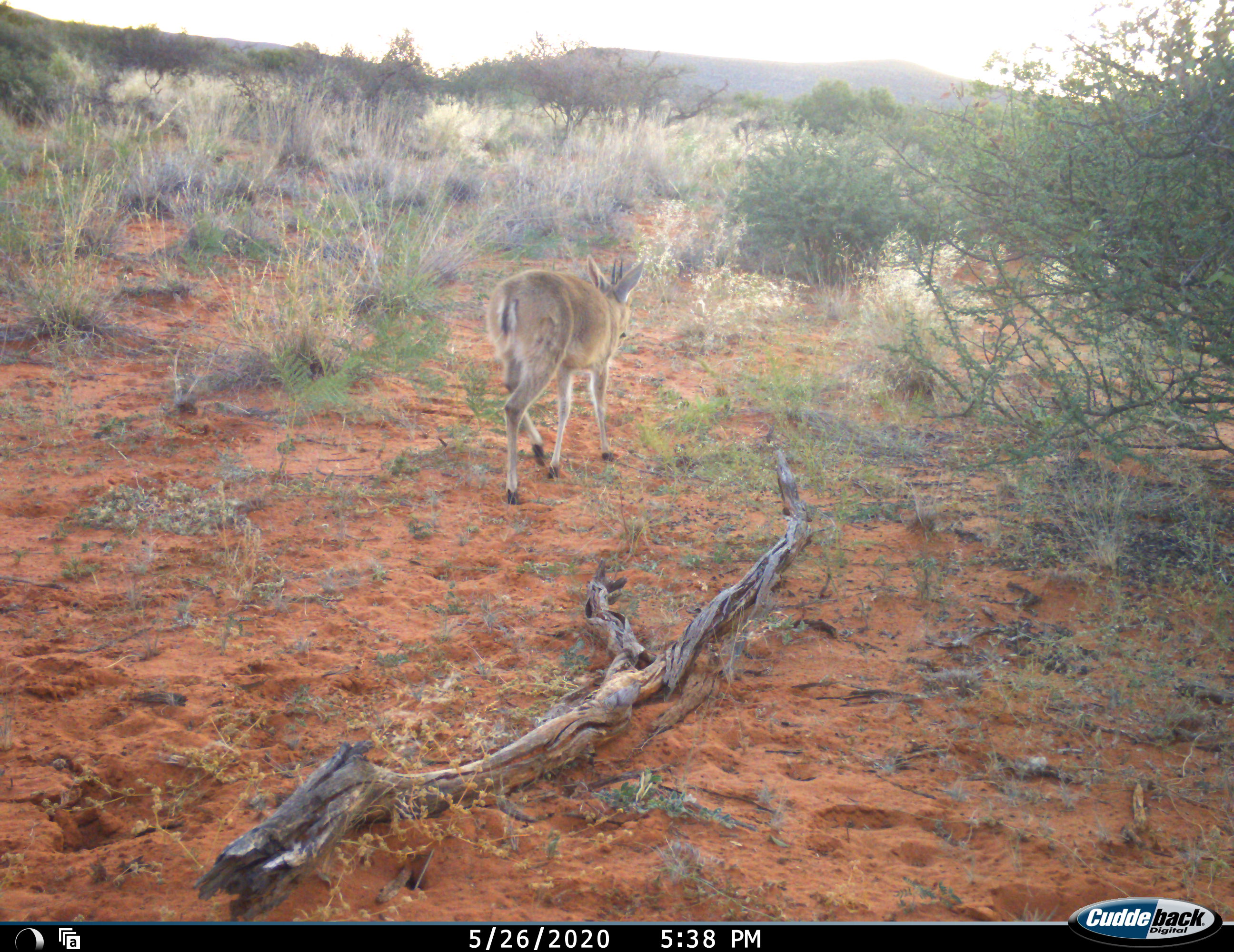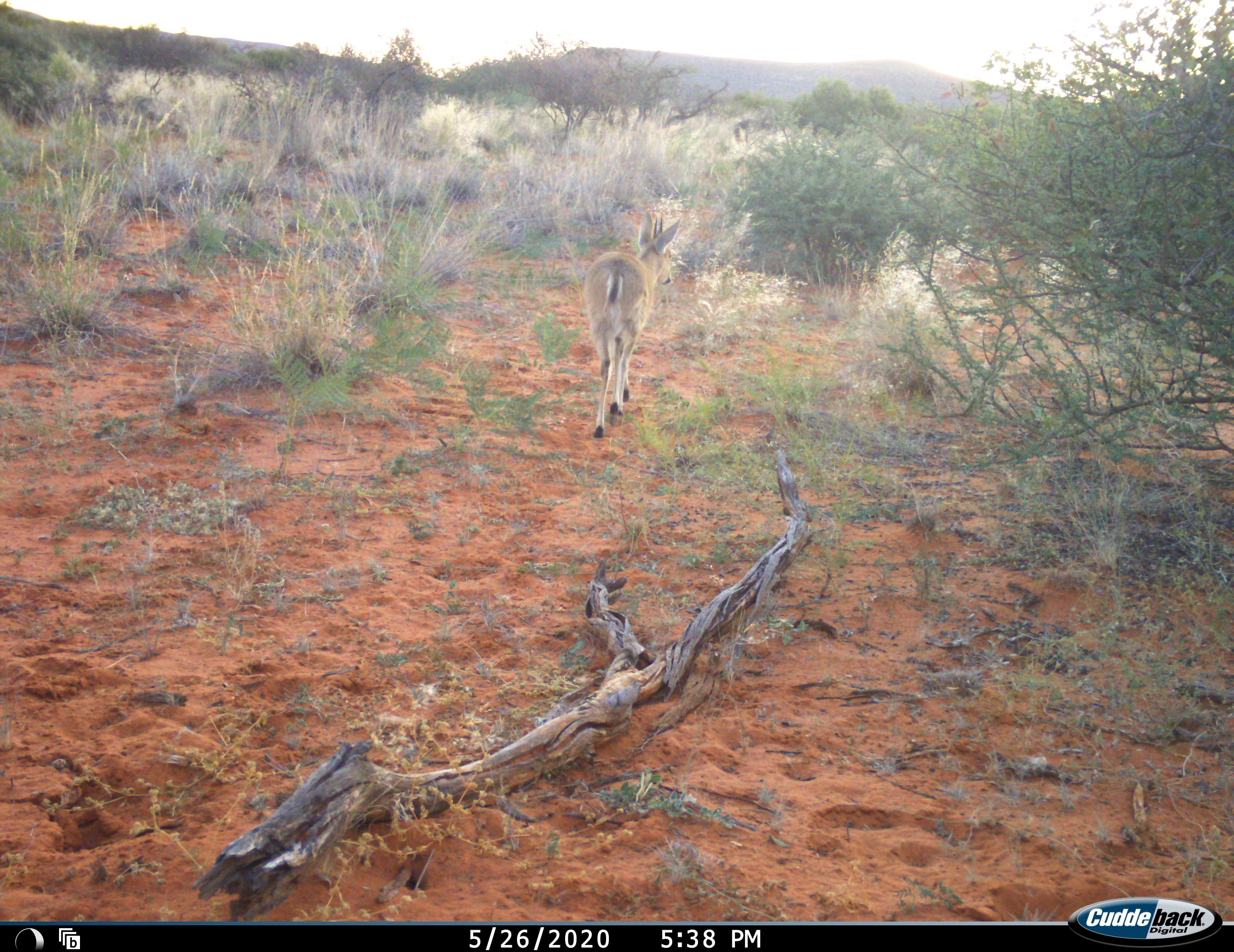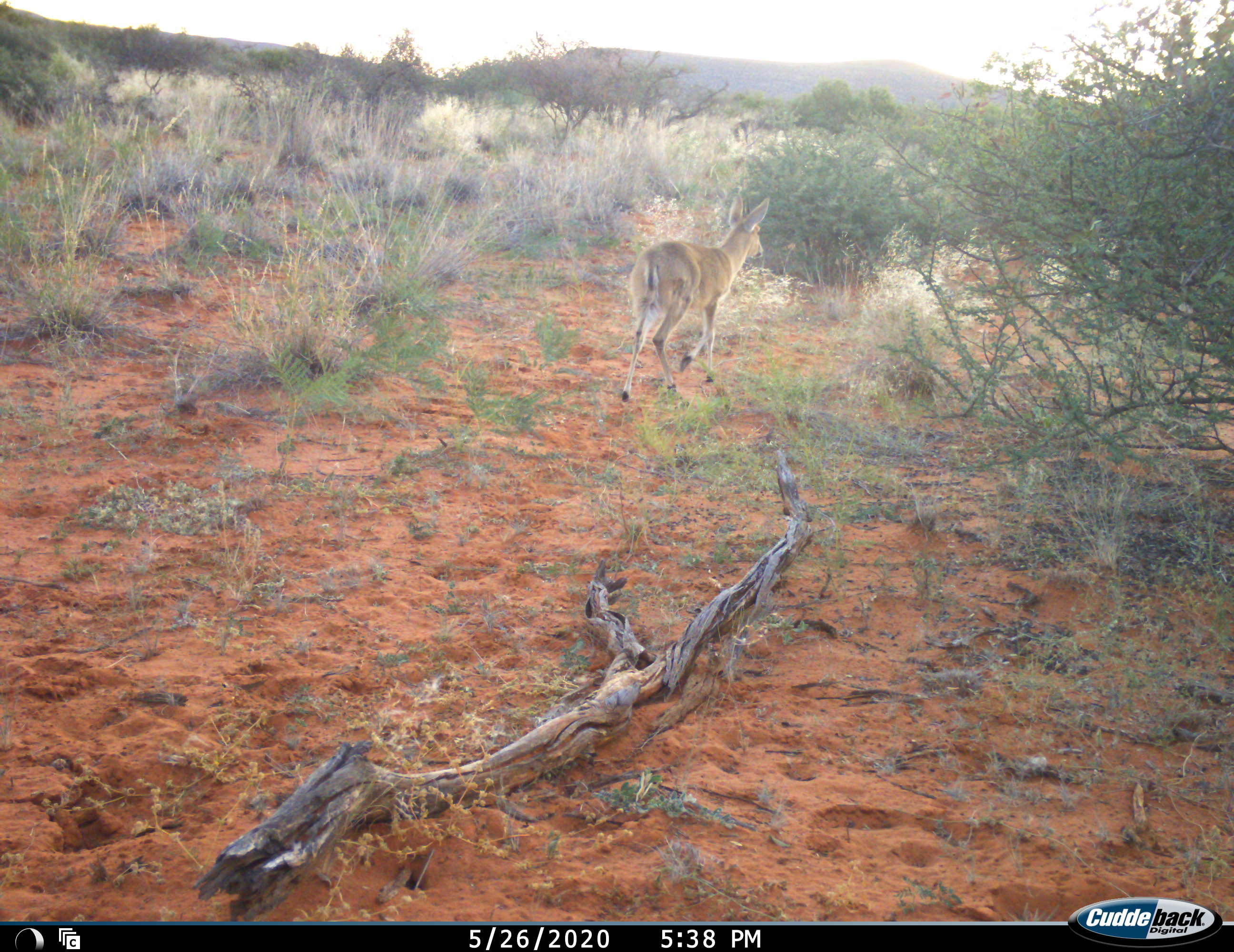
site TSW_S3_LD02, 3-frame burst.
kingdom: Animalia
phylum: Chordata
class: Mammalia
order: Artiodactyla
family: Bovidae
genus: Sylvicapra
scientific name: Sylvicapra grimmia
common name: common duiker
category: duikercommongrey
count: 1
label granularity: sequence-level